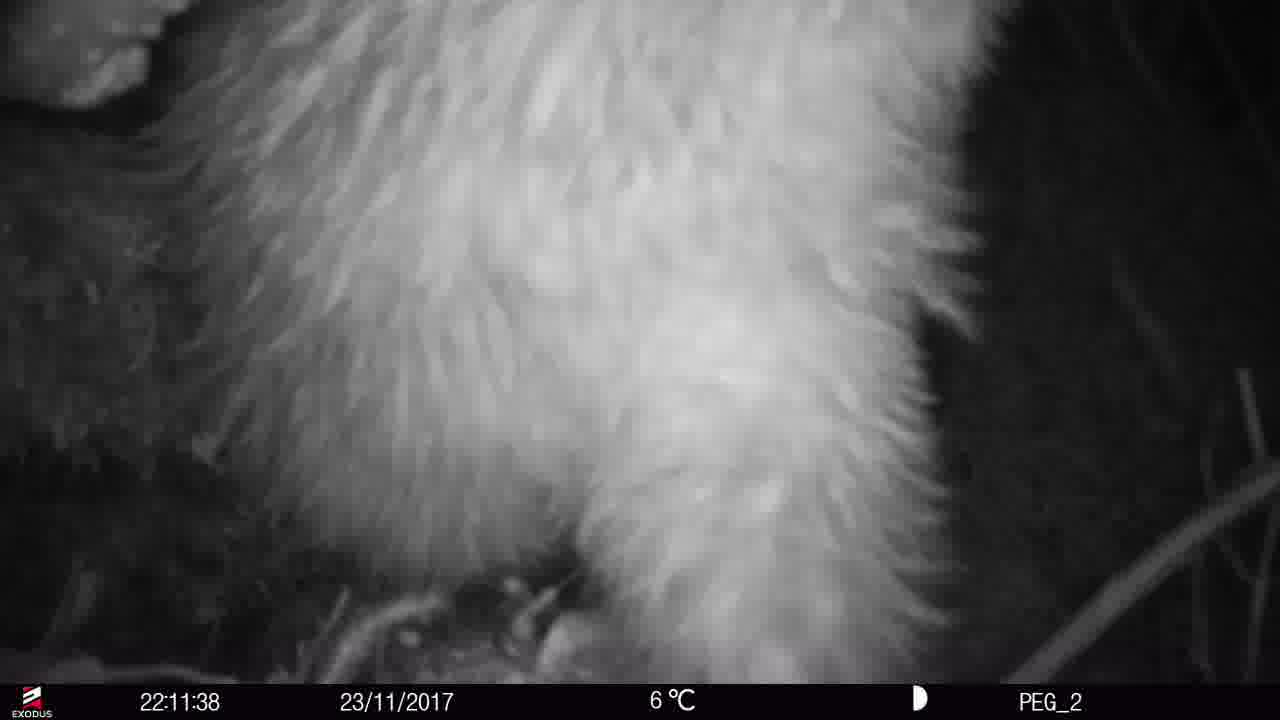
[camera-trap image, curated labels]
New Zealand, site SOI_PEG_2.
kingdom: Animalia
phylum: Chordata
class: Aves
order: Apterygiformes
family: Apterygidae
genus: Apteryx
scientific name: Apteryx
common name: kiwi